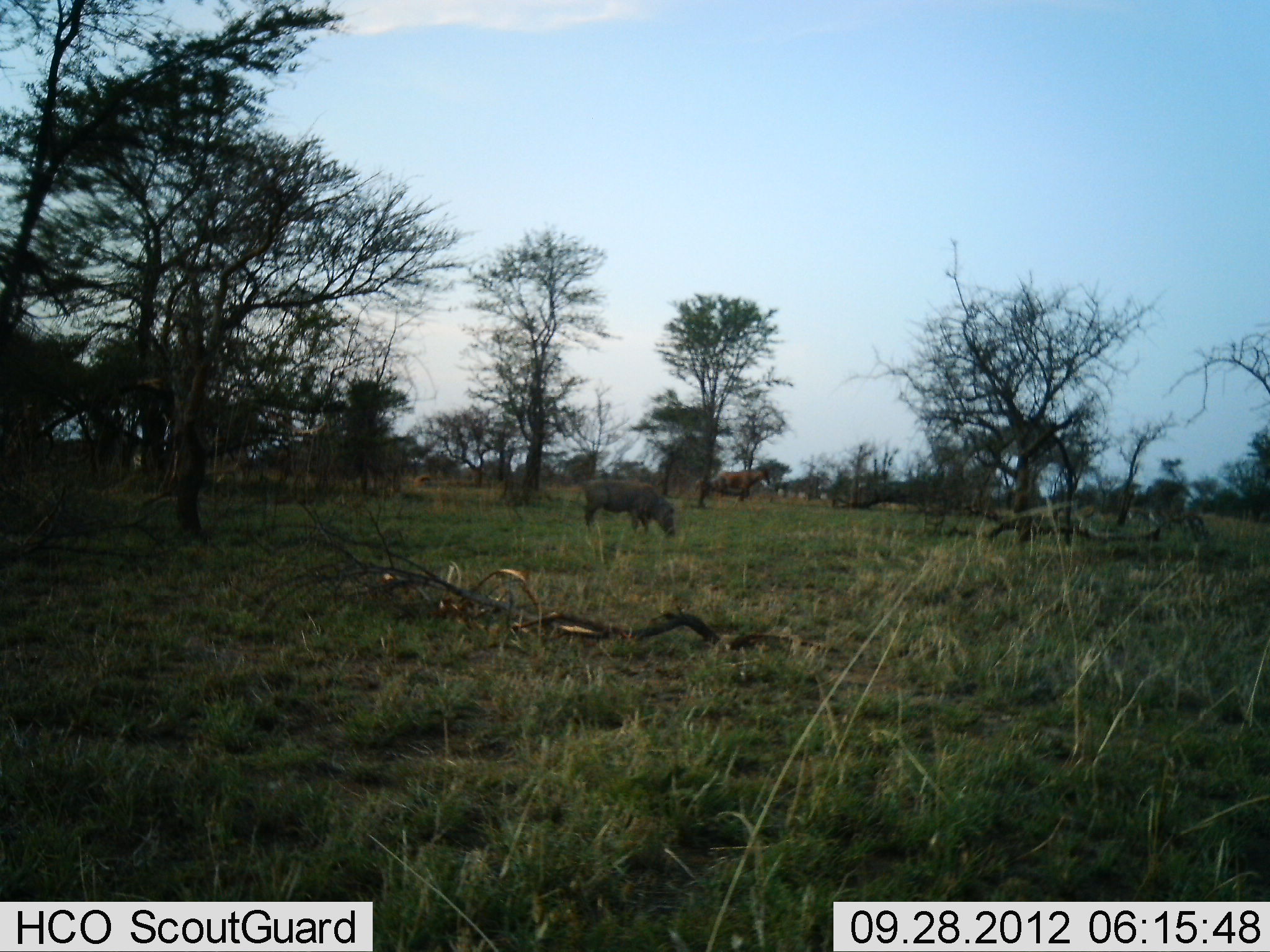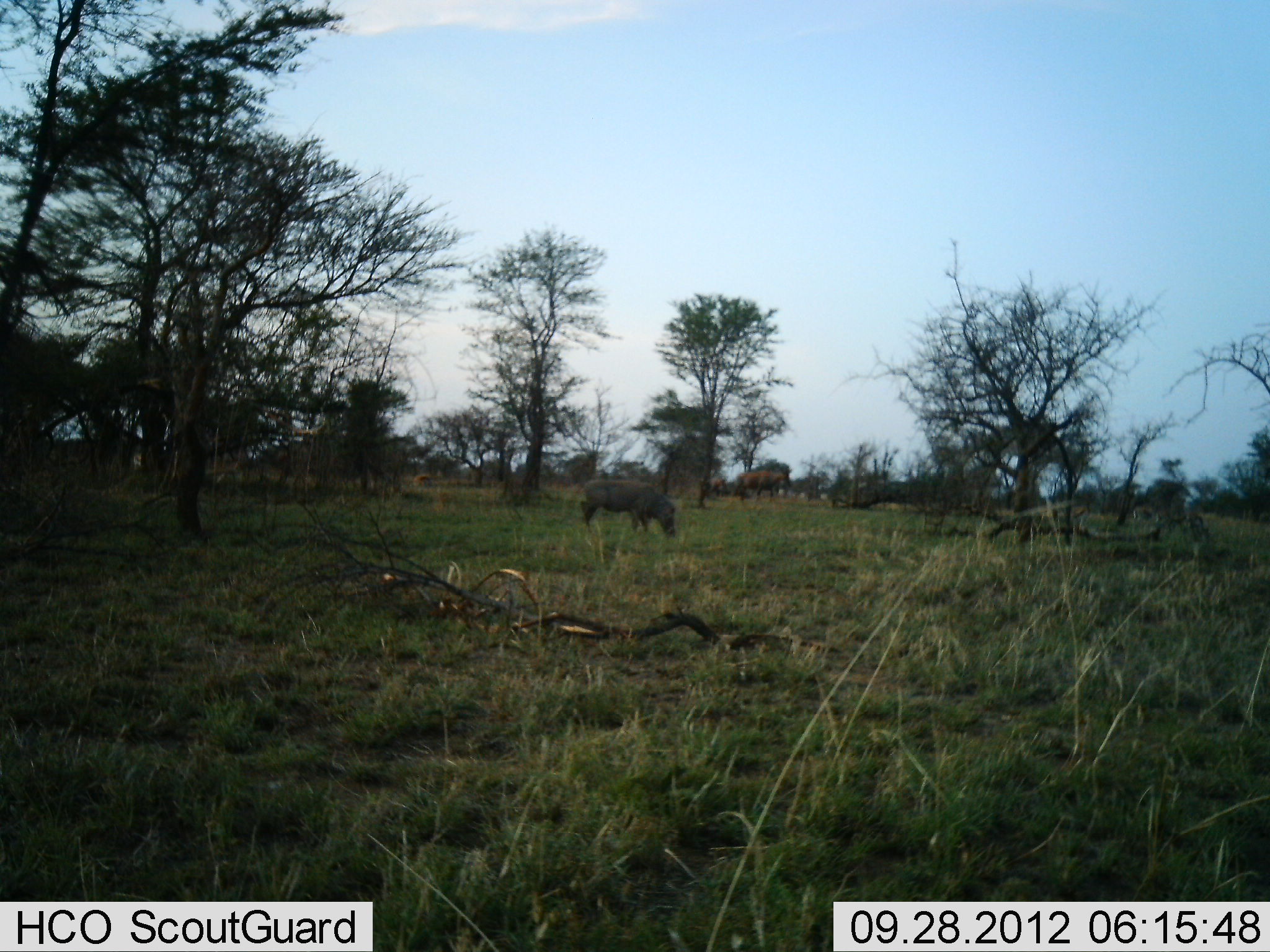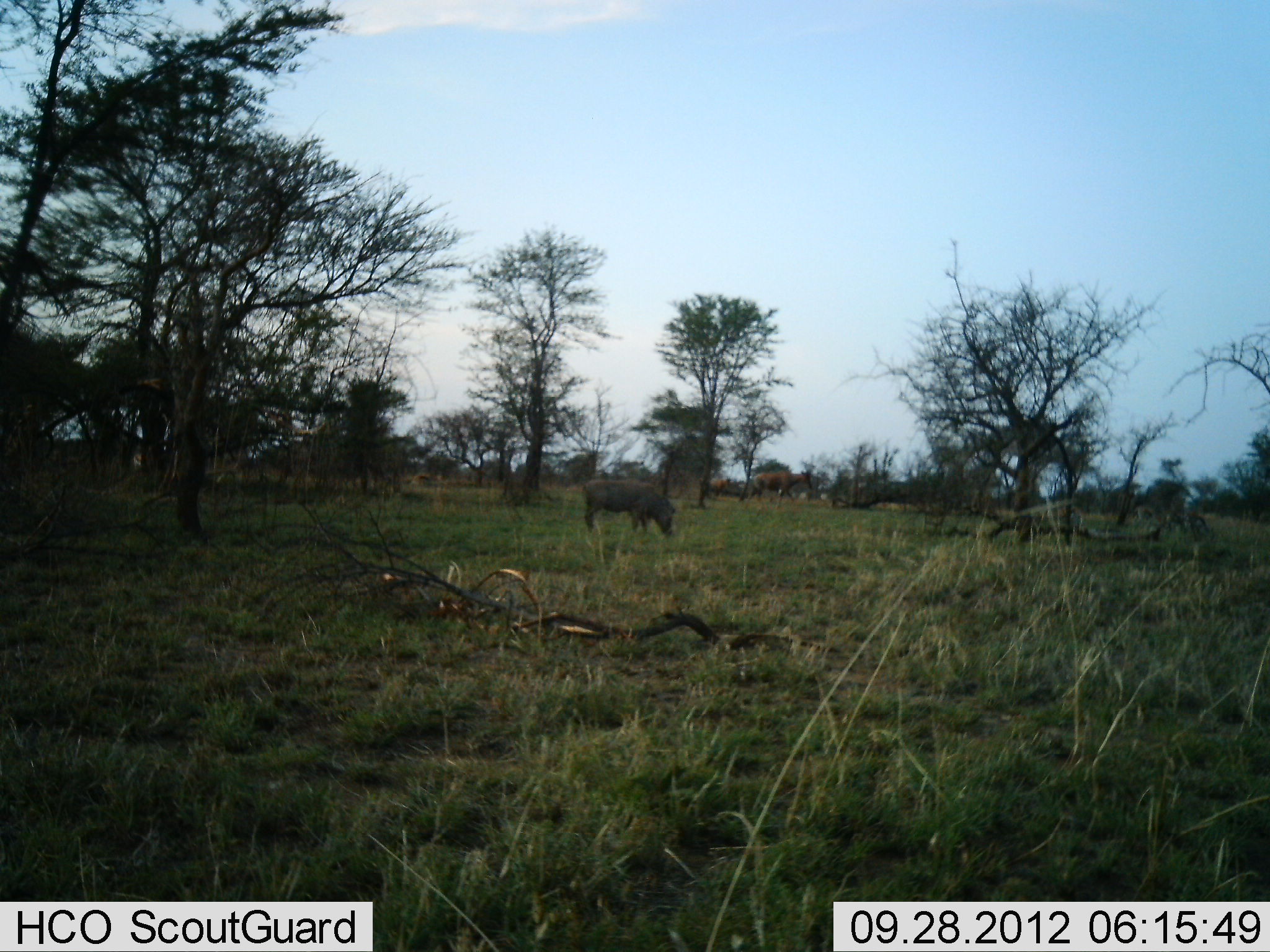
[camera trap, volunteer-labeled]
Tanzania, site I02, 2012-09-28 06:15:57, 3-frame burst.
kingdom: Animalia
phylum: Chordata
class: Mammalia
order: Artiodactyla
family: Bovidae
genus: Alcelaphus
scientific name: Alcelaphus buselaphus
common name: hartebeest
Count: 2.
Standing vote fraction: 17%.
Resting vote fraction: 0%.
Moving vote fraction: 67%.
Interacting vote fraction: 0%.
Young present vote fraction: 33%.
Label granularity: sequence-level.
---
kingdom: Animalia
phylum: Chordata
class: Mammalia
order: Artiodactyla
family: Suidae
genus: Phacochoerus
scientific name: Phacochoerus africanus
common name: warthog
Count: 1.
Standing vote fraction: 21%.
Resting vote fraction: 0%.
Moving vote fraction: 5%.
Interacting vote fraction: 0%.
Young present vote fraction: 0%.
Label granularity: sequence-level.